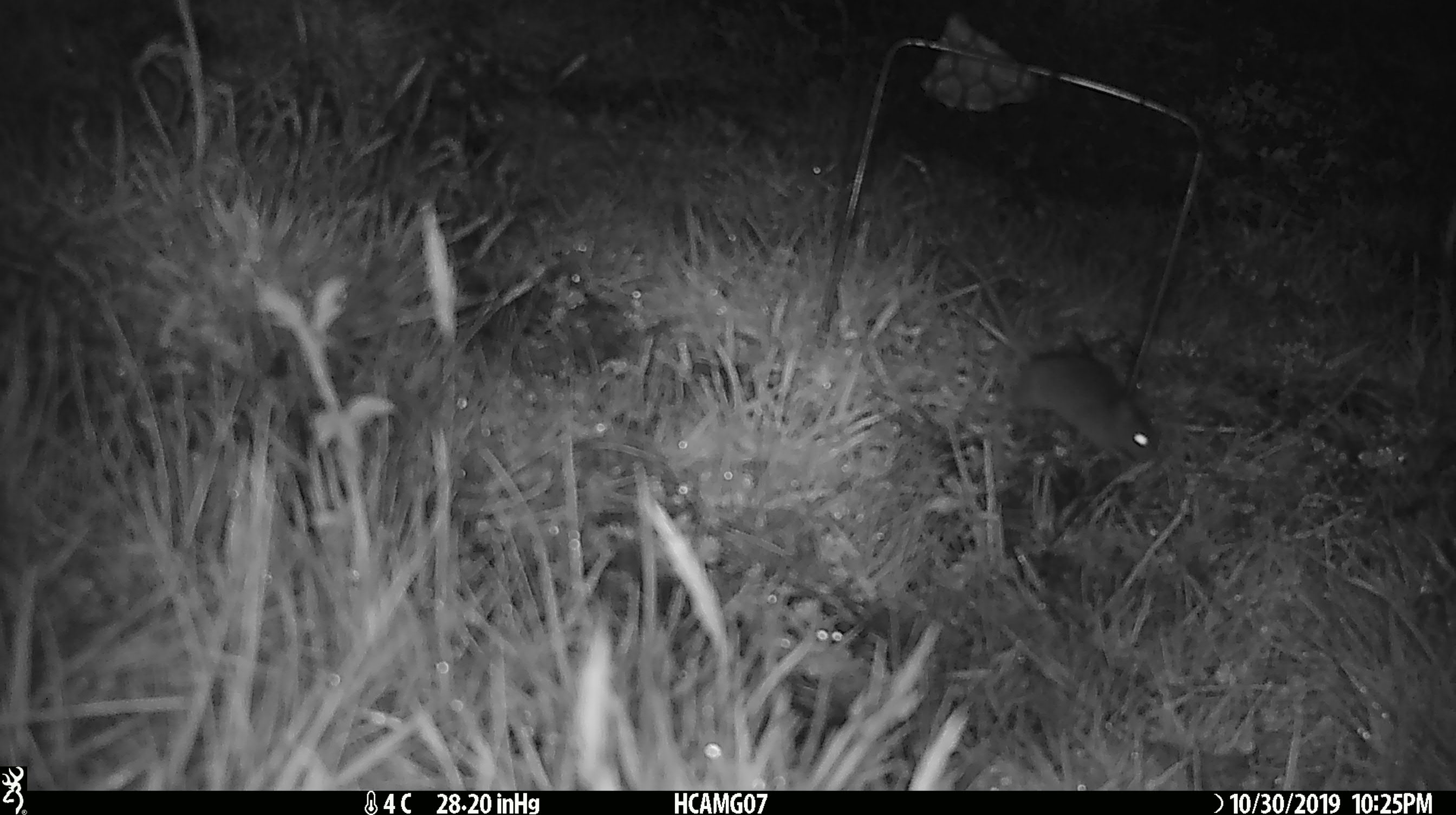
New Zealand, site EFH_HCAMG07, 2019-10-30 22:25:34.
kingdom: Animalia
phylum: Chordata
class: Mammalia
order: Rodentia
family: Muridae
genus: Mus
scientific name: Mus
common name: mouse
Mouse (Mus).